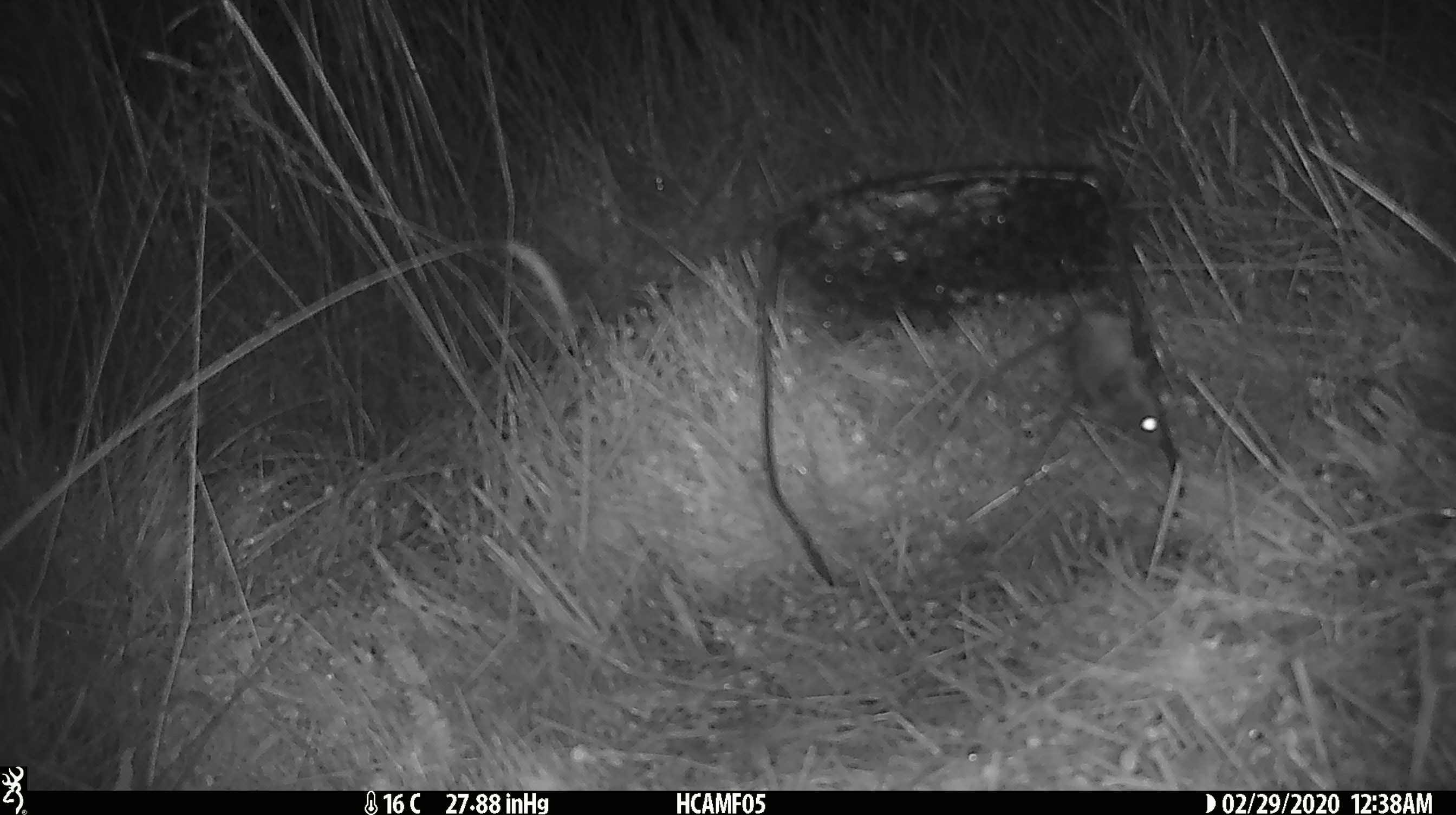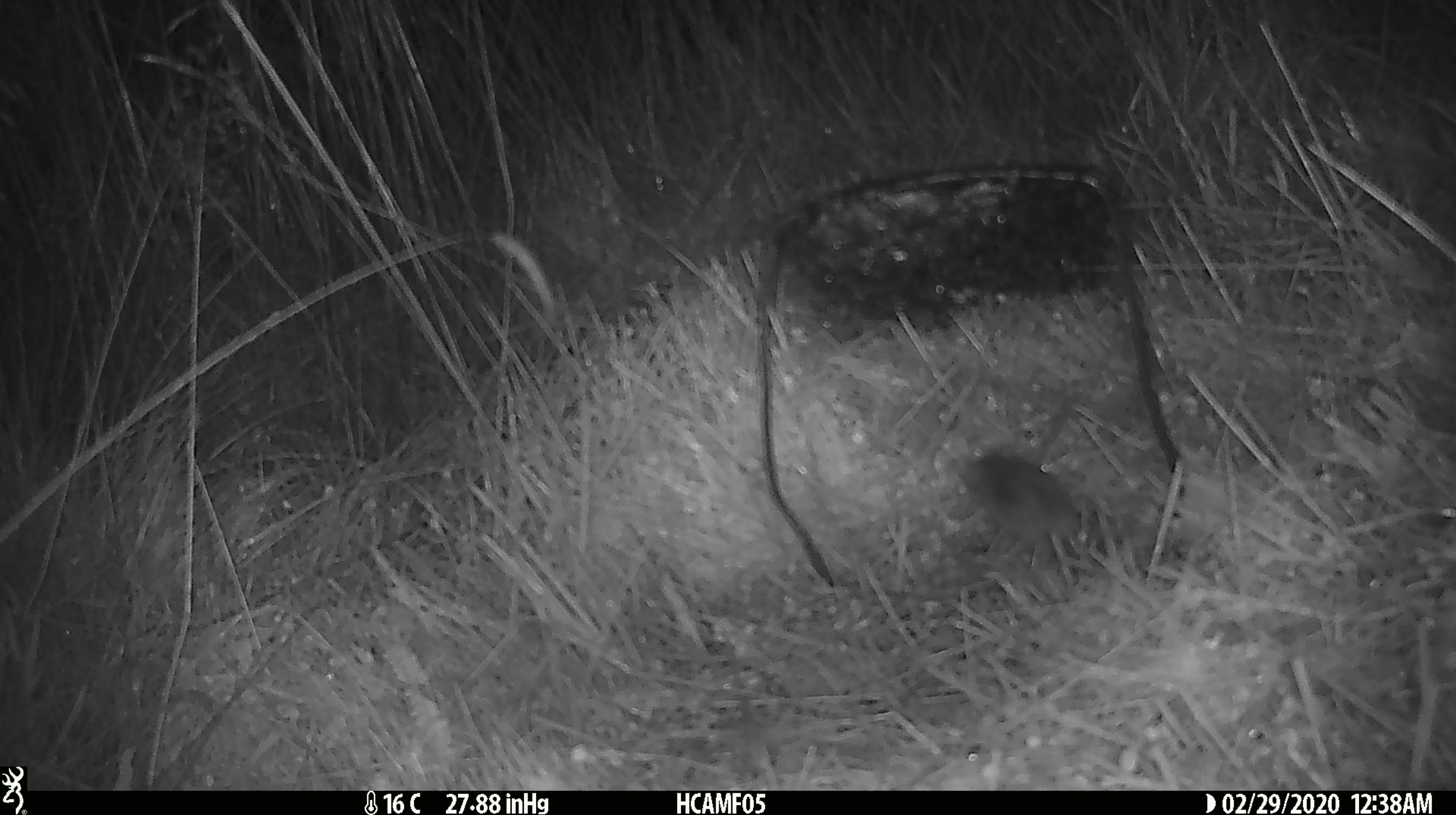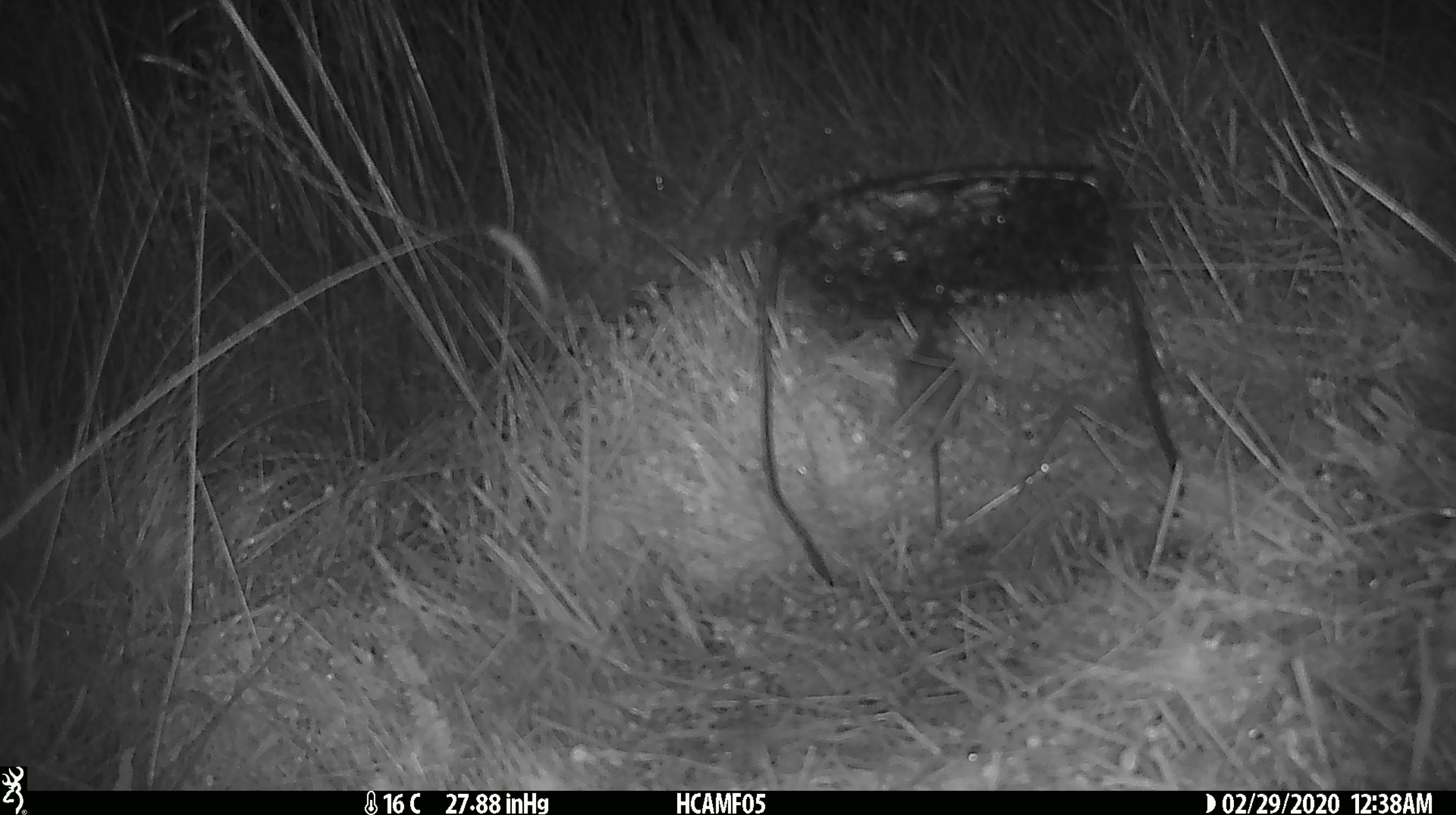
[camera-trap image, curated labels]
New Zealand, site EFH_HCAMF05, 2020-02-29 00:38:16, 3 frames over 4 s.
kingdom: Animalia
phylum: Chordata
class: Mammalia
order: Rodentia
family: Muridae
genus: Mus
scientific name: Mus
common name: mouse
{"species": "mouse (Mus)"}